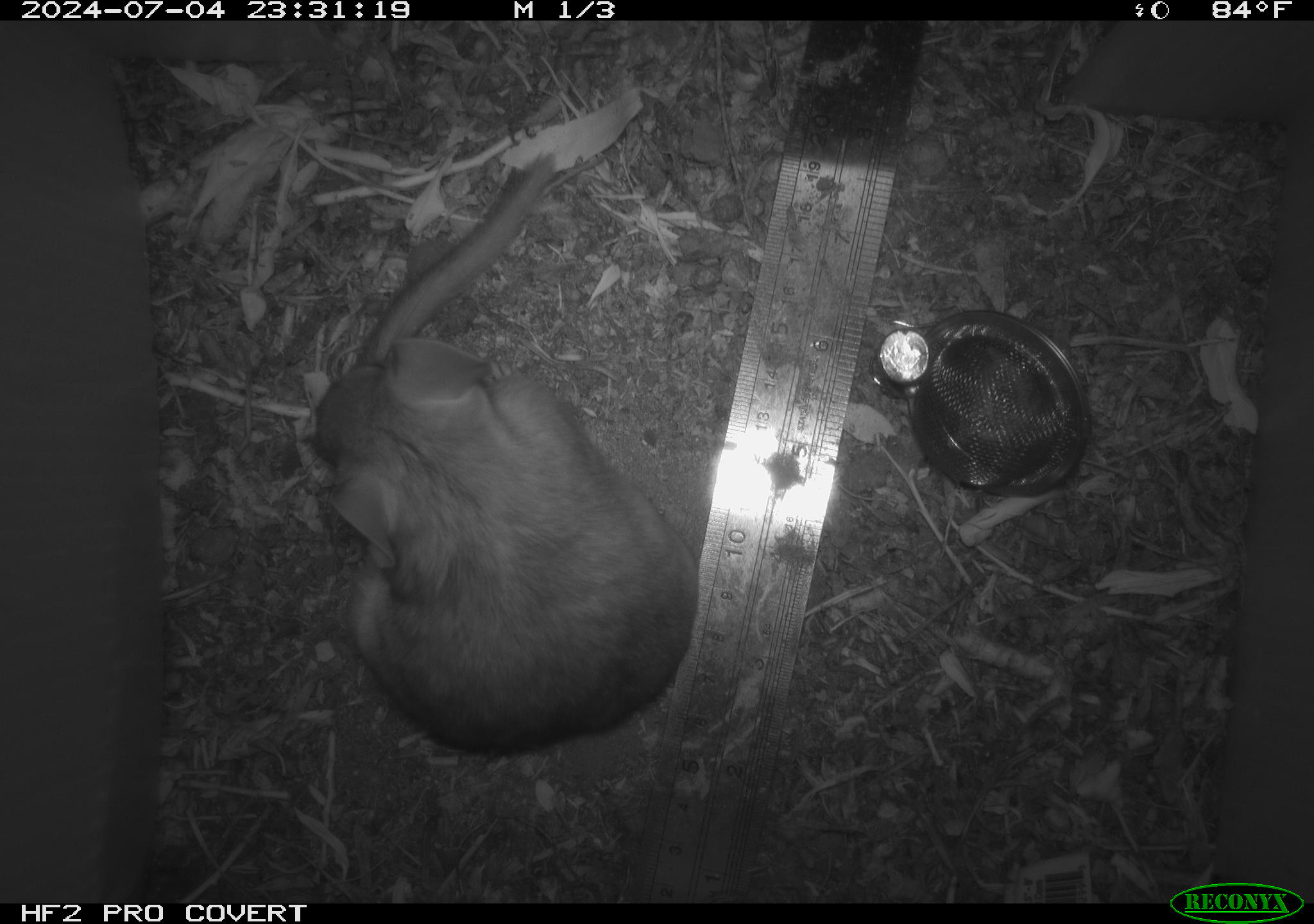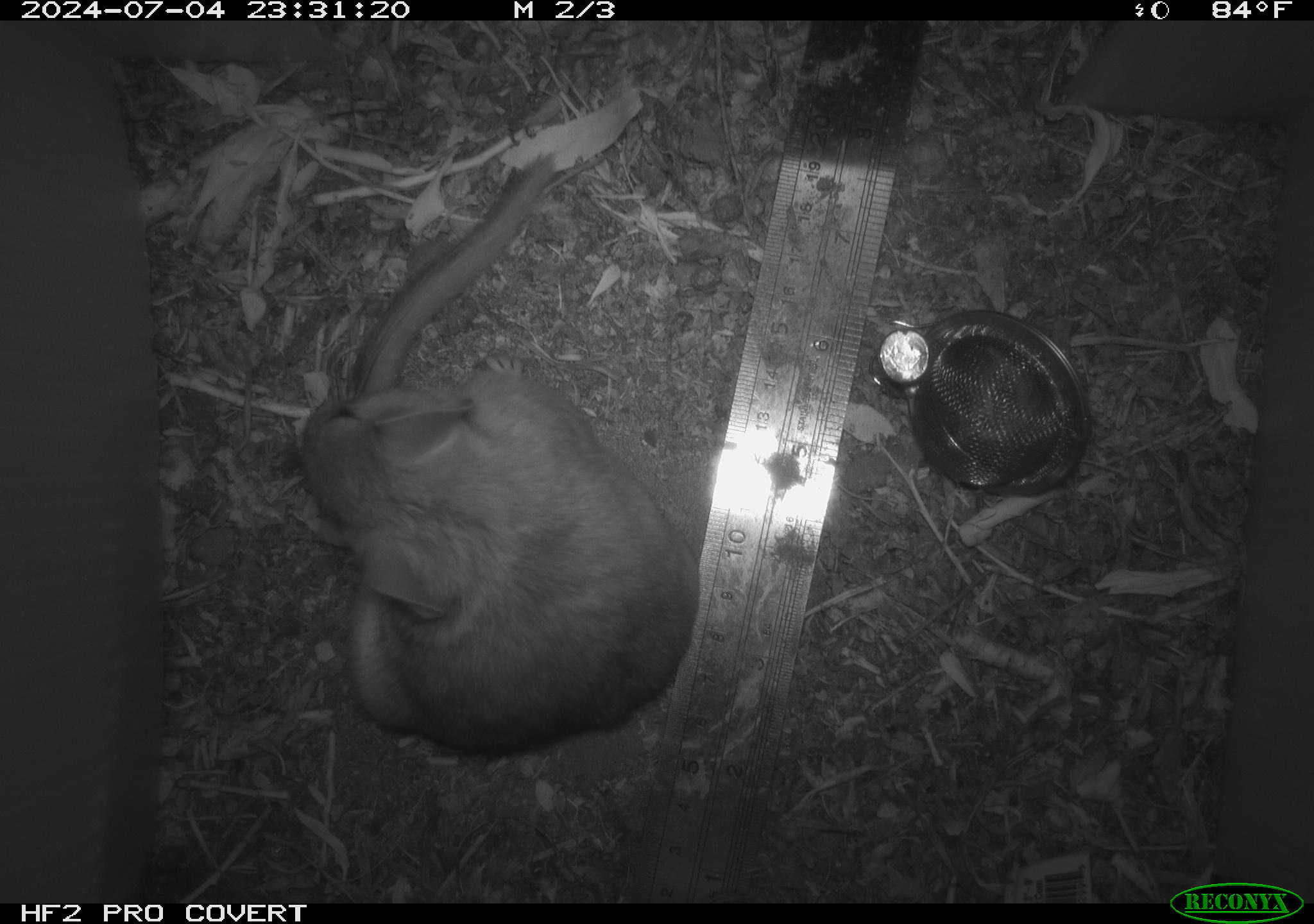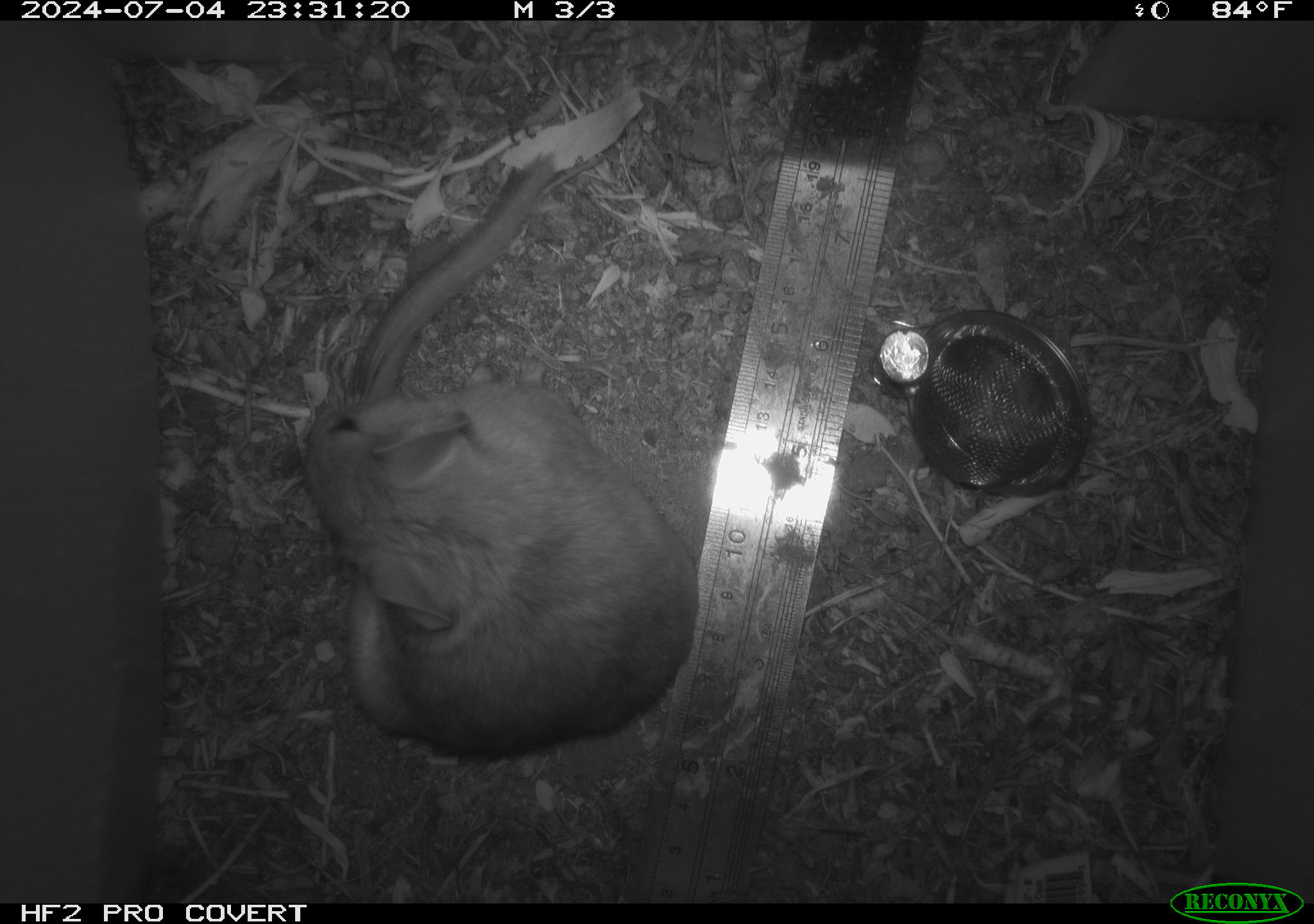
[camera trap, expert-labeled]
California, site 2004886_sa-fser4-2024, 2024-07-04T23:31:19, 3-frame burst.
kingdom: Animalia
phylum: Chordata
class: Mammalia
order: Rodentia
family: Sciuridae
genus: Neotamias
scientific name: Neotamias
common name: western chipmunks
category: neotamias species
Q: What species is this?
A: Neotamias species (western chipmunks) (Neotamias).